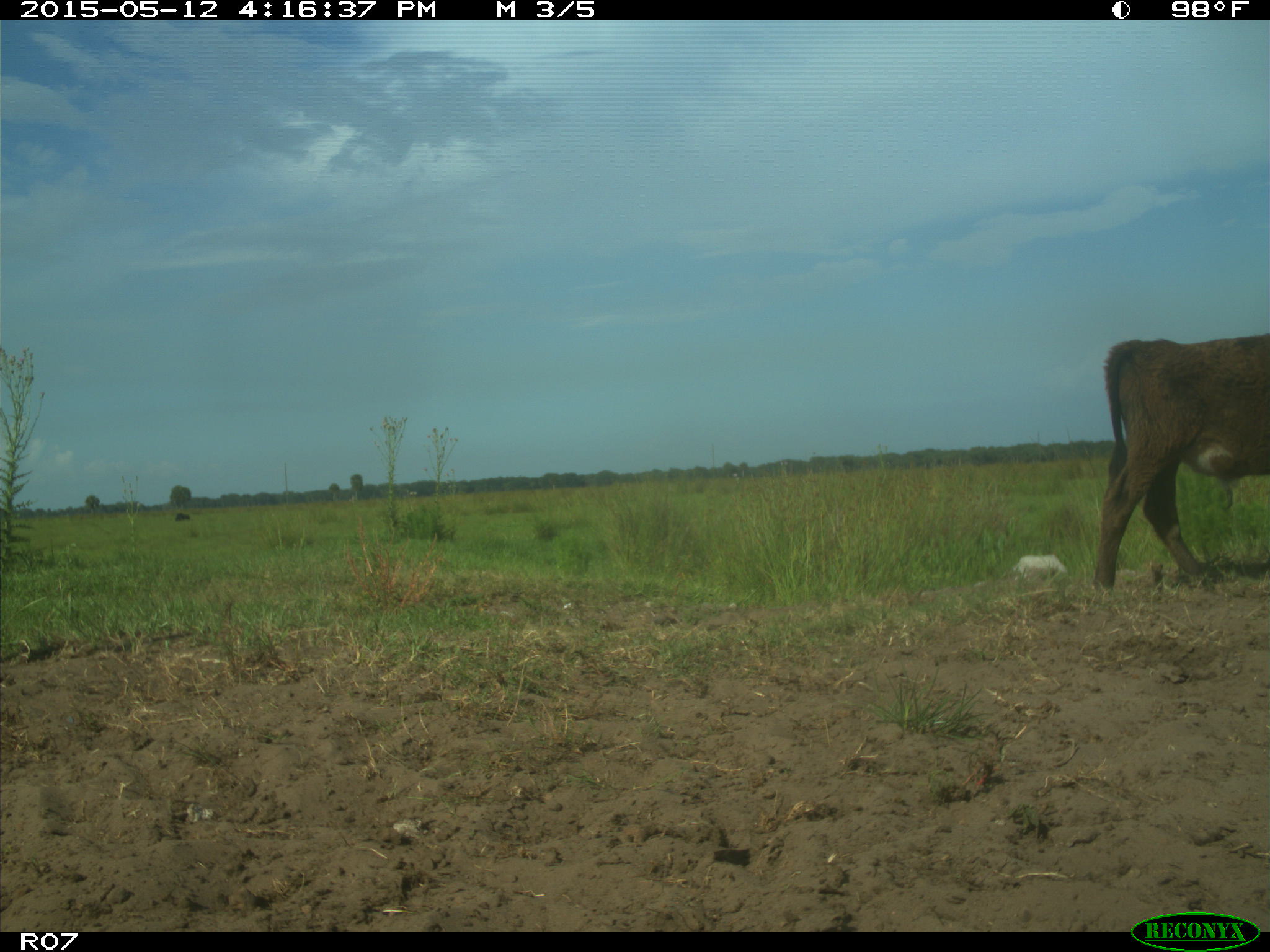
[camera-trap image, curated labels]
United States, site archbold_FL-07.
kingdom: Animalia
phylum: Chordata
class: Mammalia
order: Artiodactyla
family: Bovidae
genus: Bos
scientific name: Bos taurus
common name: domestic cow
Bos taurus (domestic cow).